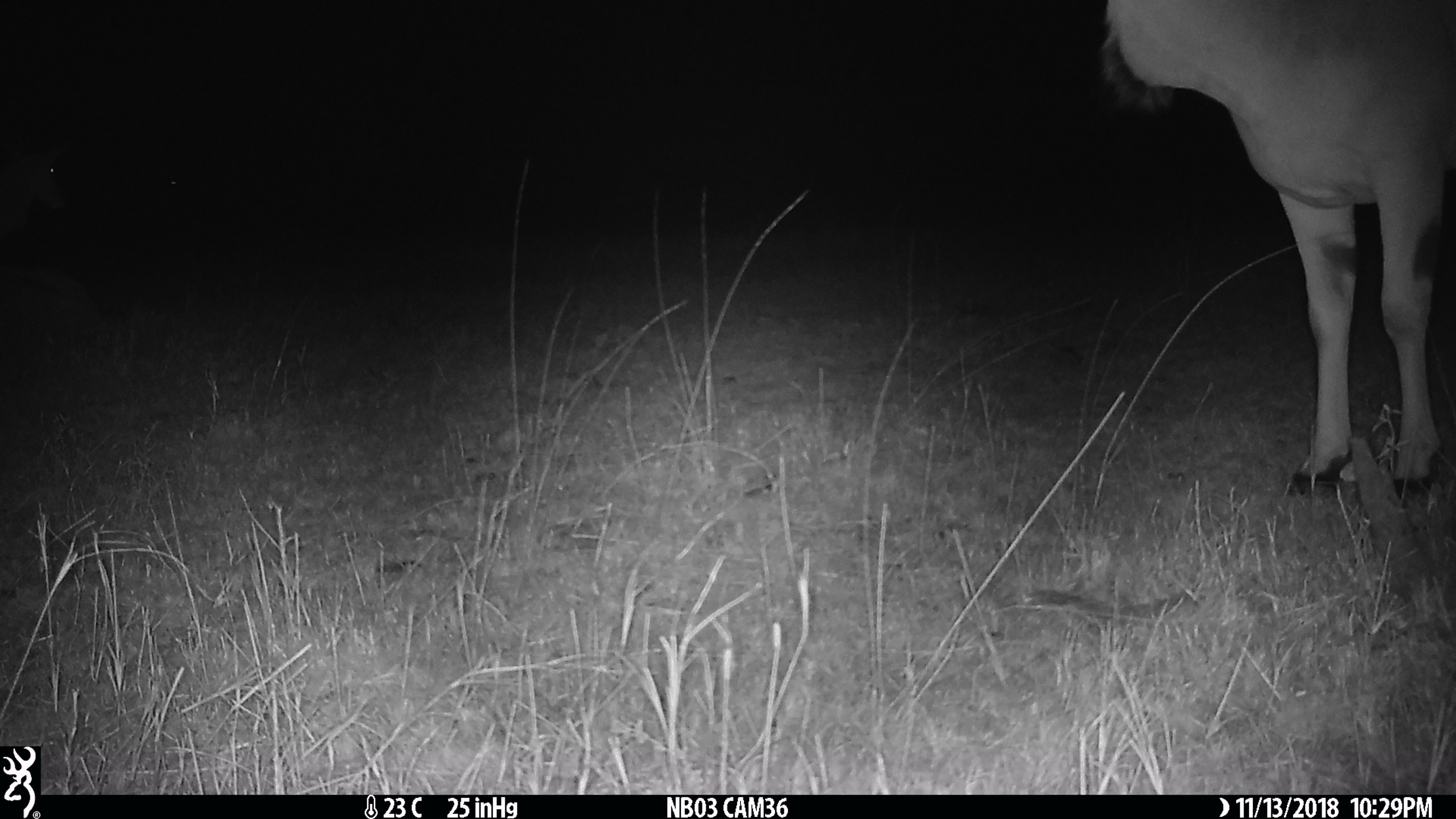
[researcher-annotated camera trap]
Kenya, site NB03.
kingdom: Animalia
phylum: Chordata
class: Mammalia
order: Artiodactyla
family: Bovidae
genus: Tragelaphus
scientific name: Tragelaphus oryx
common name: eland